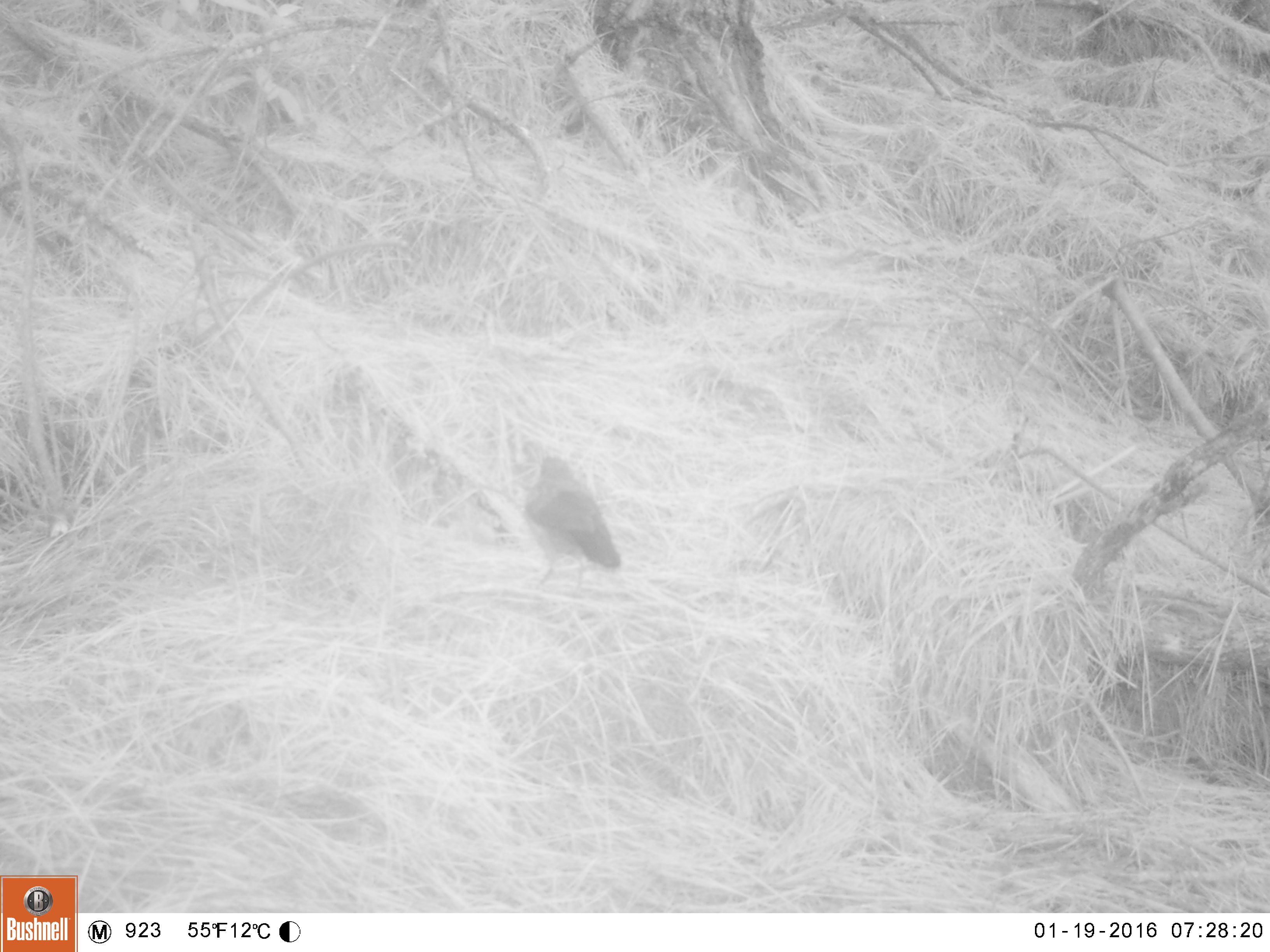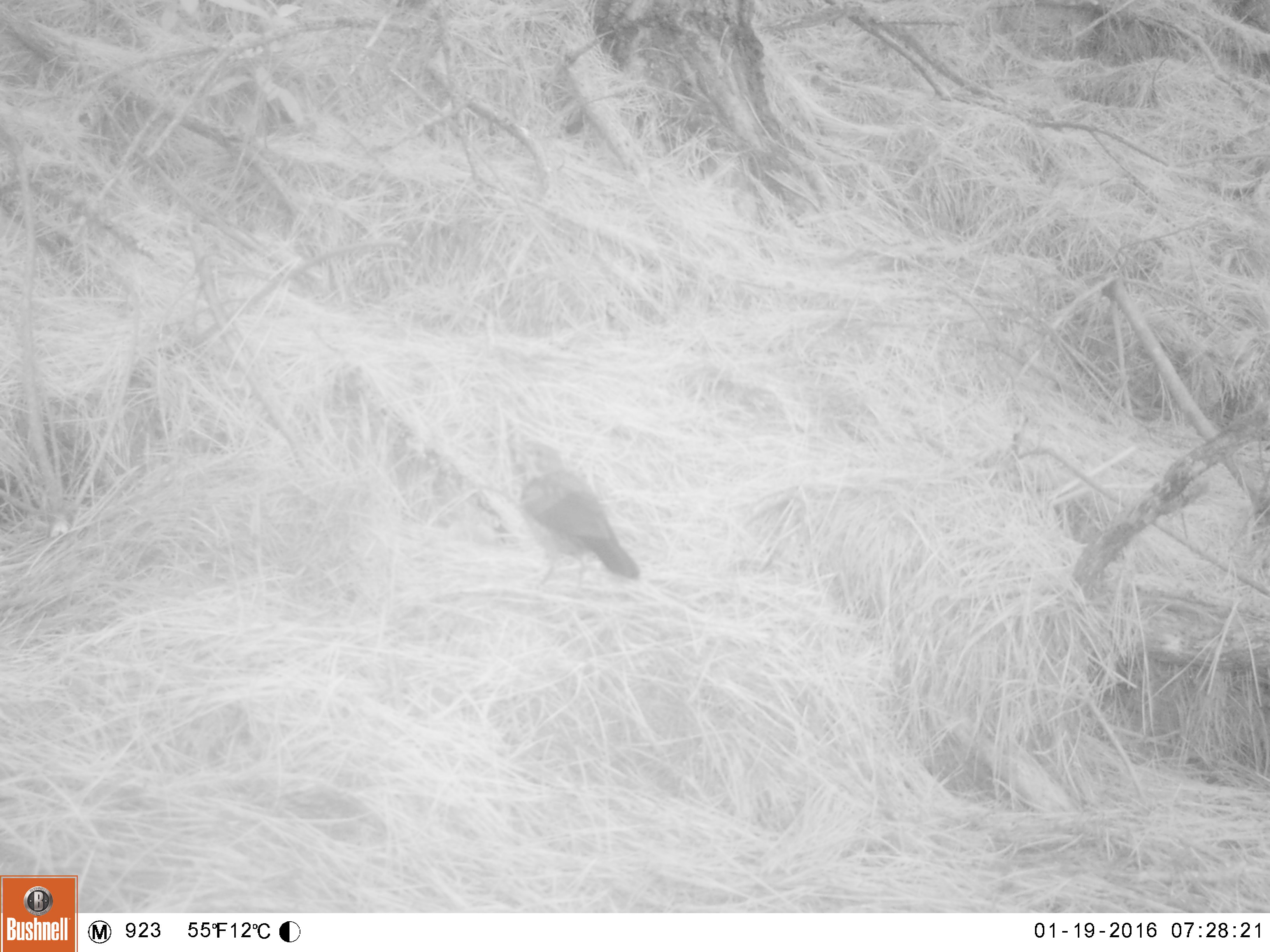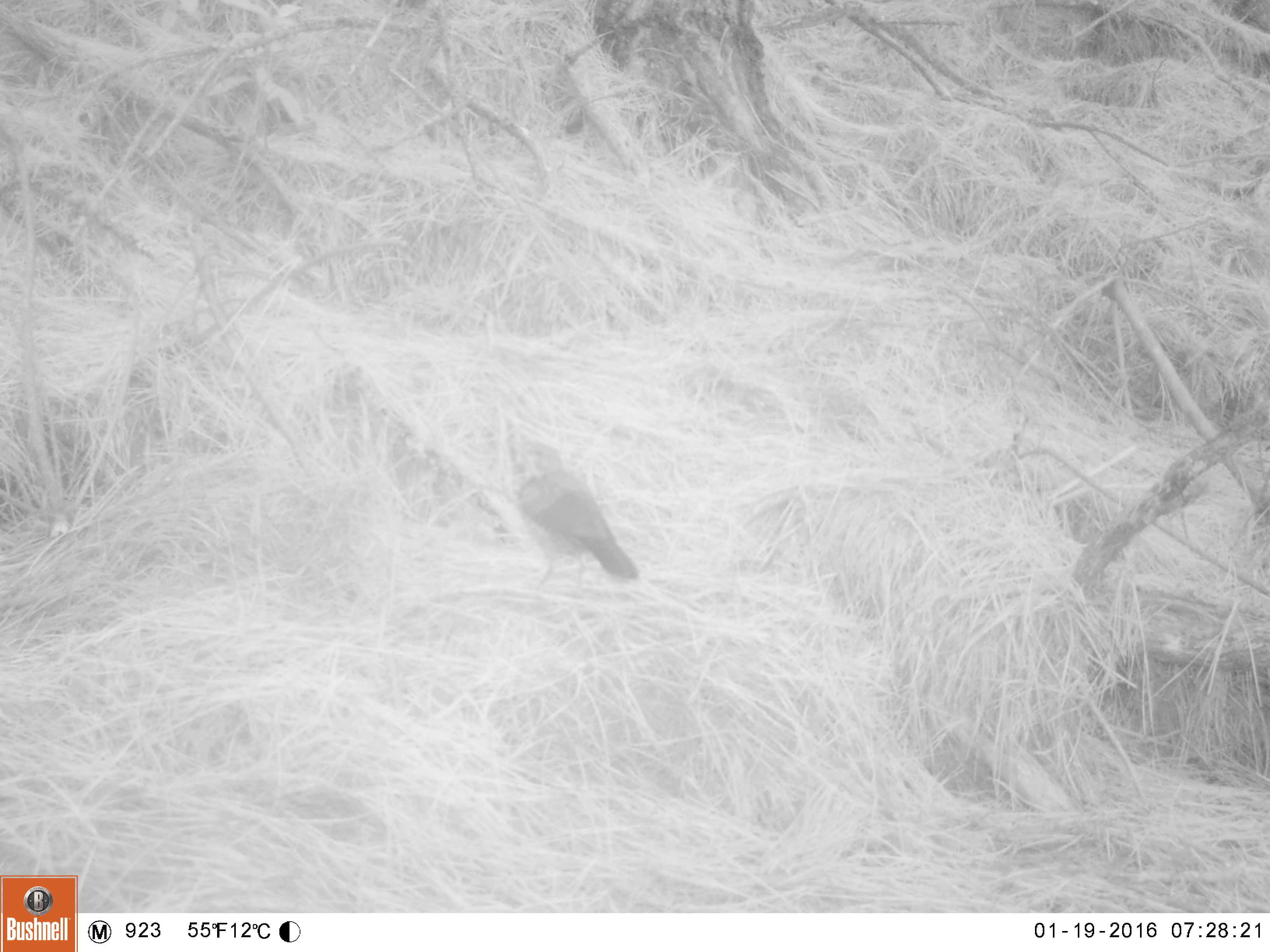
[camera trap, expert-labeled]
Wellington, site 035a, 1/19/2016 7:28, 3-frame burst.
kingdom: Animalia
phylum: Chordata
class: Aves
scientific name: Aves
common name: bird